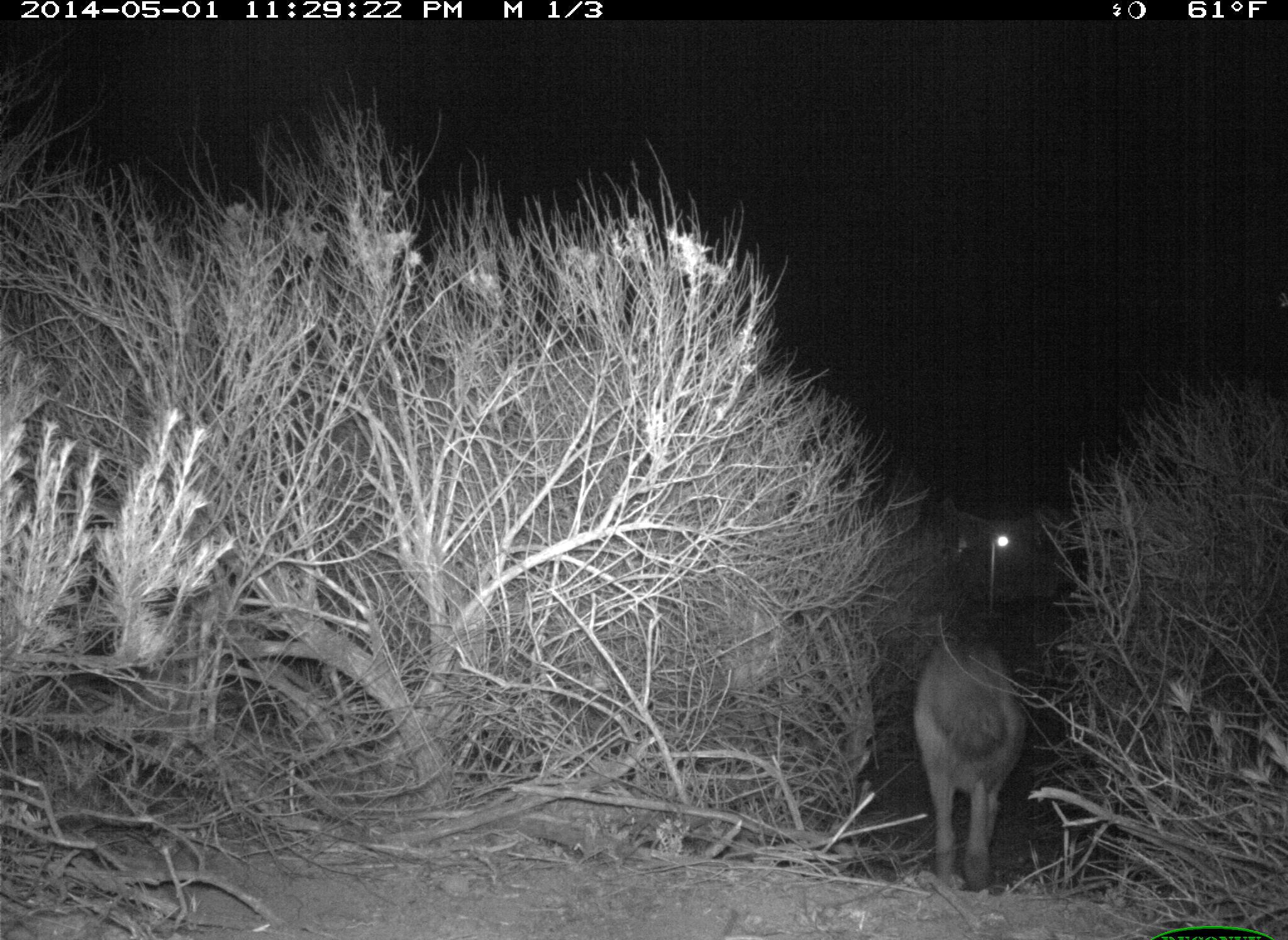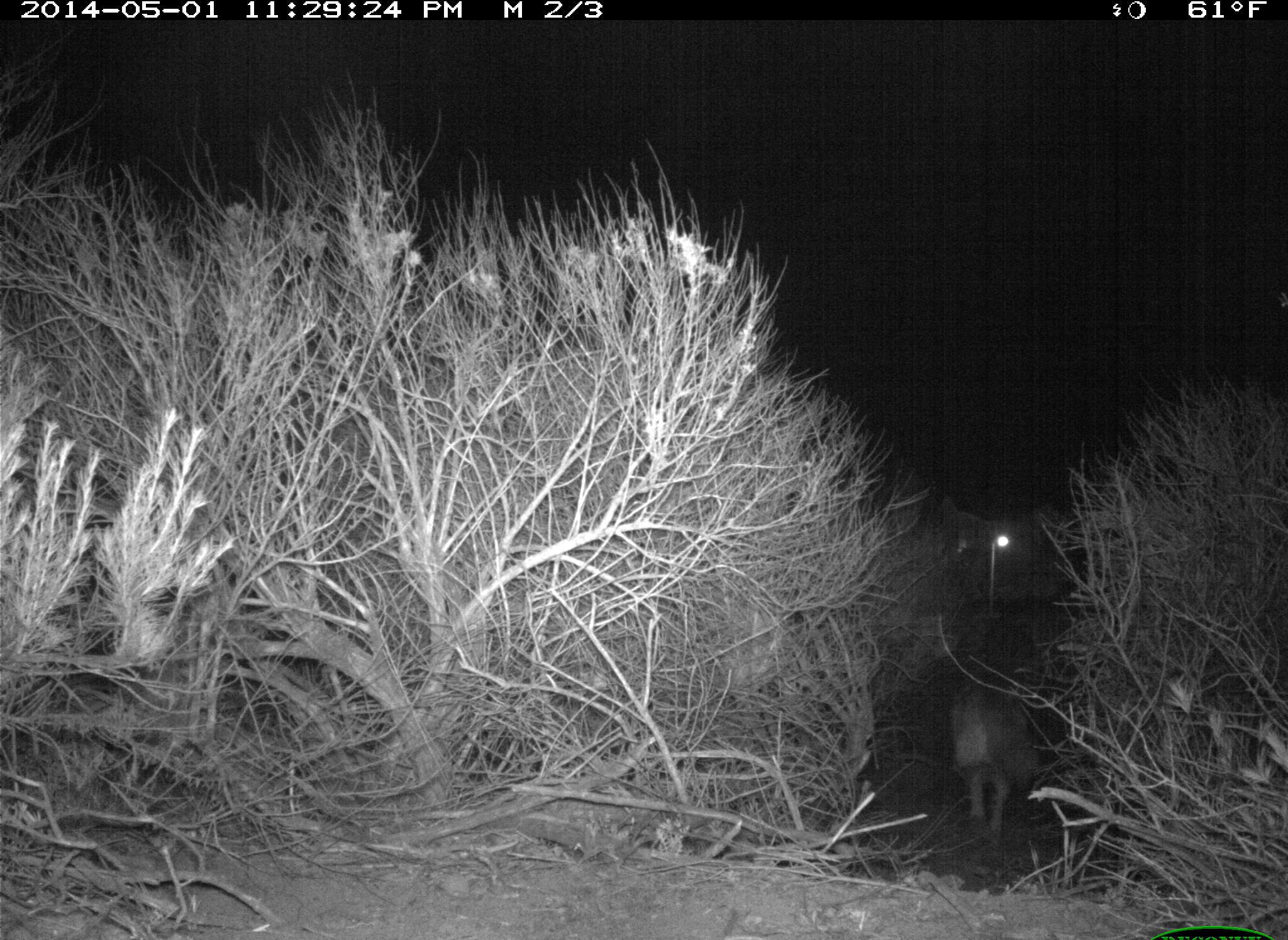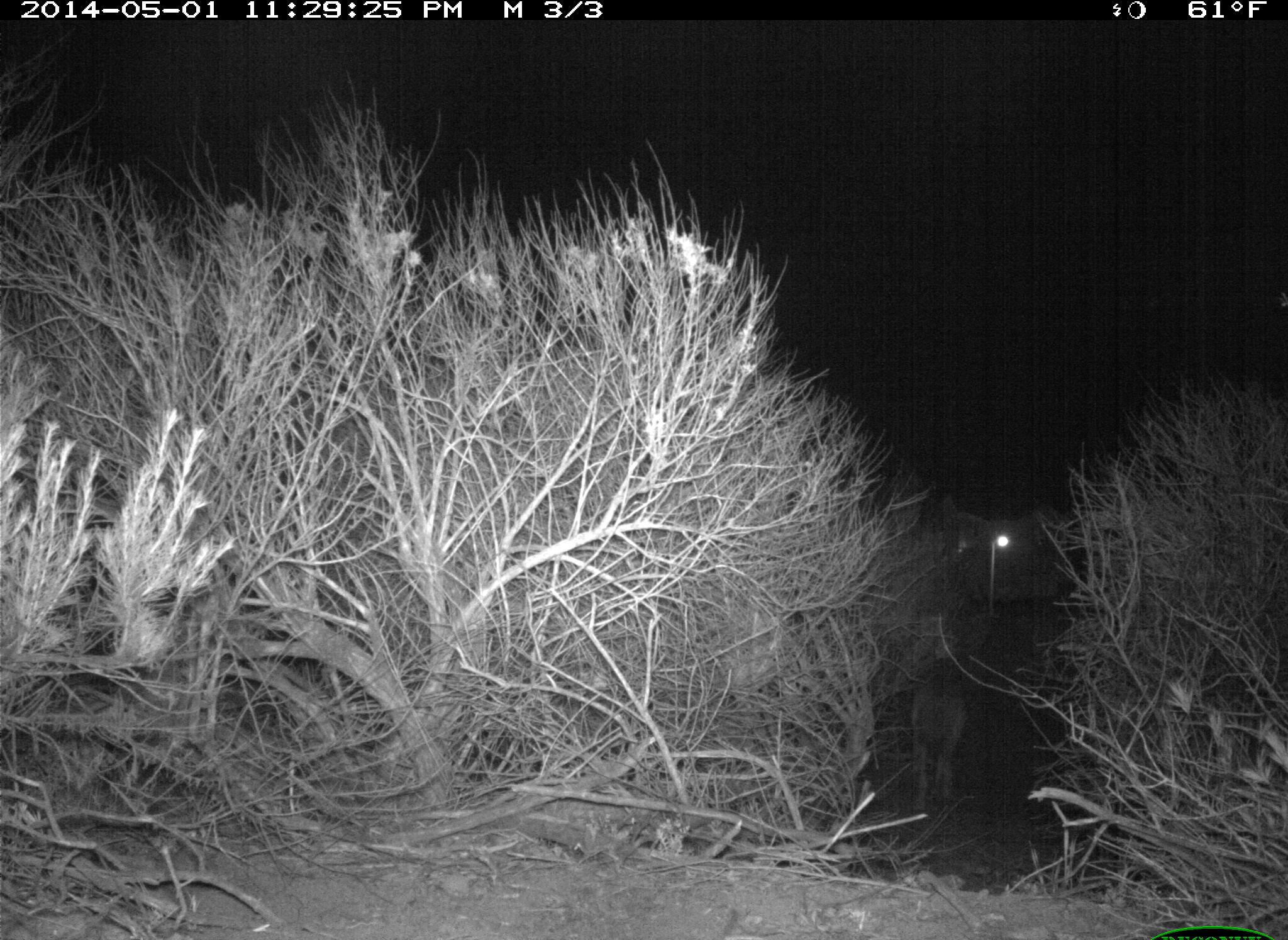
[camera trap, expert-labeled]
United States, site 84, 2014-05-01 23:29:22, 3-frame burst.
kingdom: Animalia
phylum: Chordata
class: Mammalia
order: Carnivora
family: Canidae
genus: Canis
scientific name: Canis latrans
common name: coyote